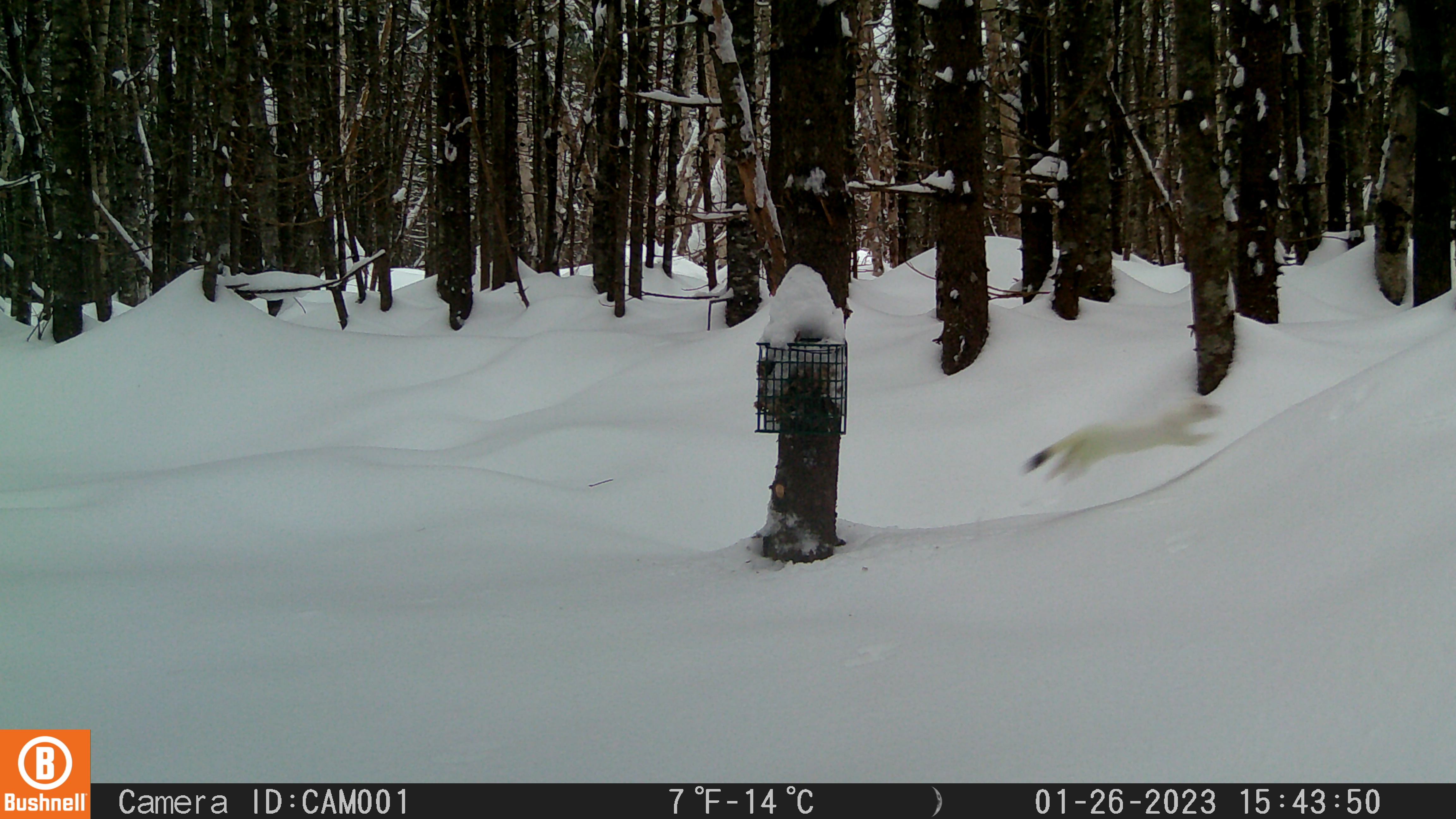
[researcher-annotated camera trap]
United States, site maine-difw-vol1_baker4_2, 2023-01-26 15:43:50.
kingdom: Animalia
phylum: Chordata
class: Mammalia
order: Carnivora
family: Mustelidae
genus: Mustela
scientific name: Mustela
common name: weasel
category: weasel sp.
Weasel sp. (weasel) (Mustela).